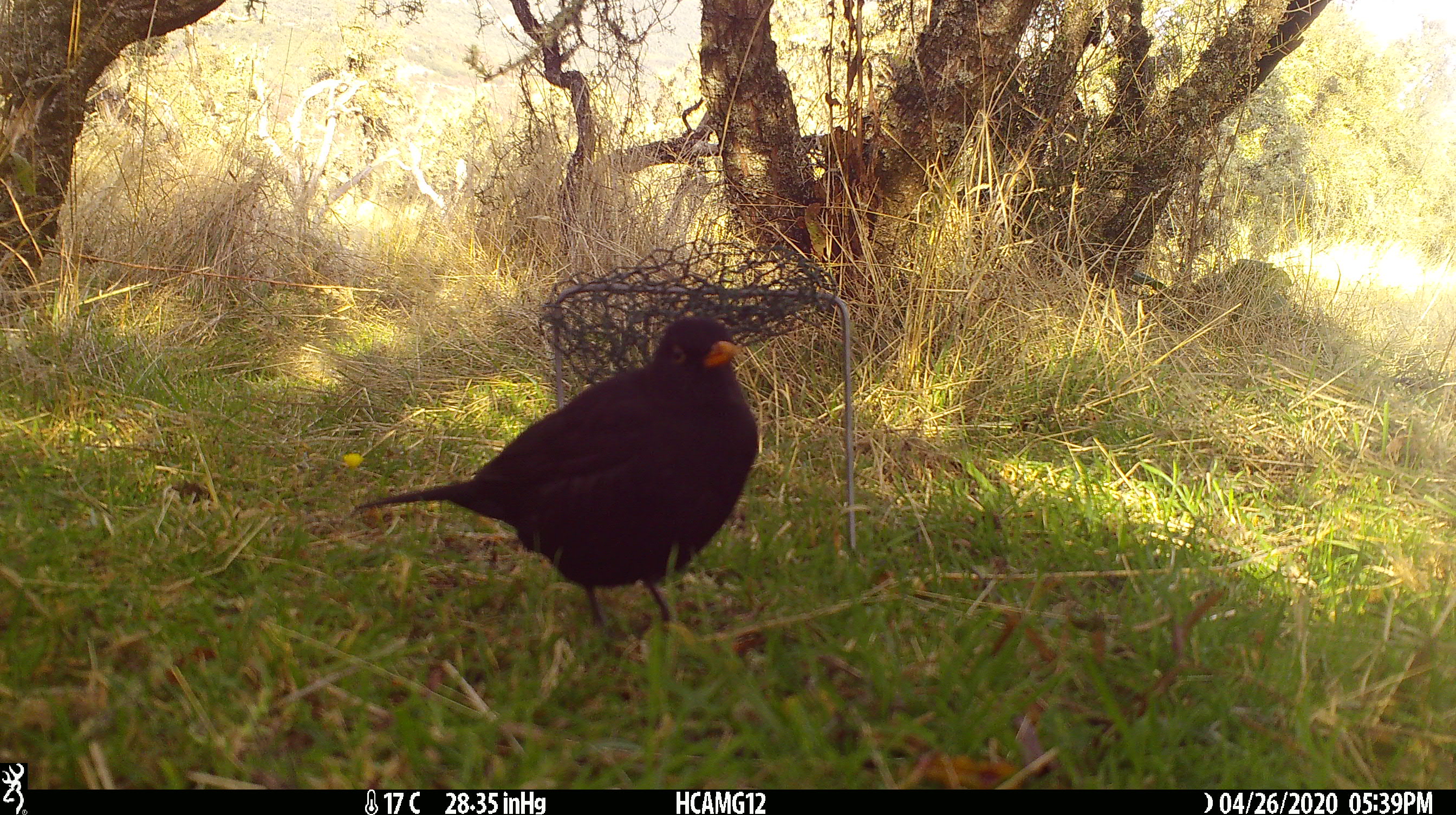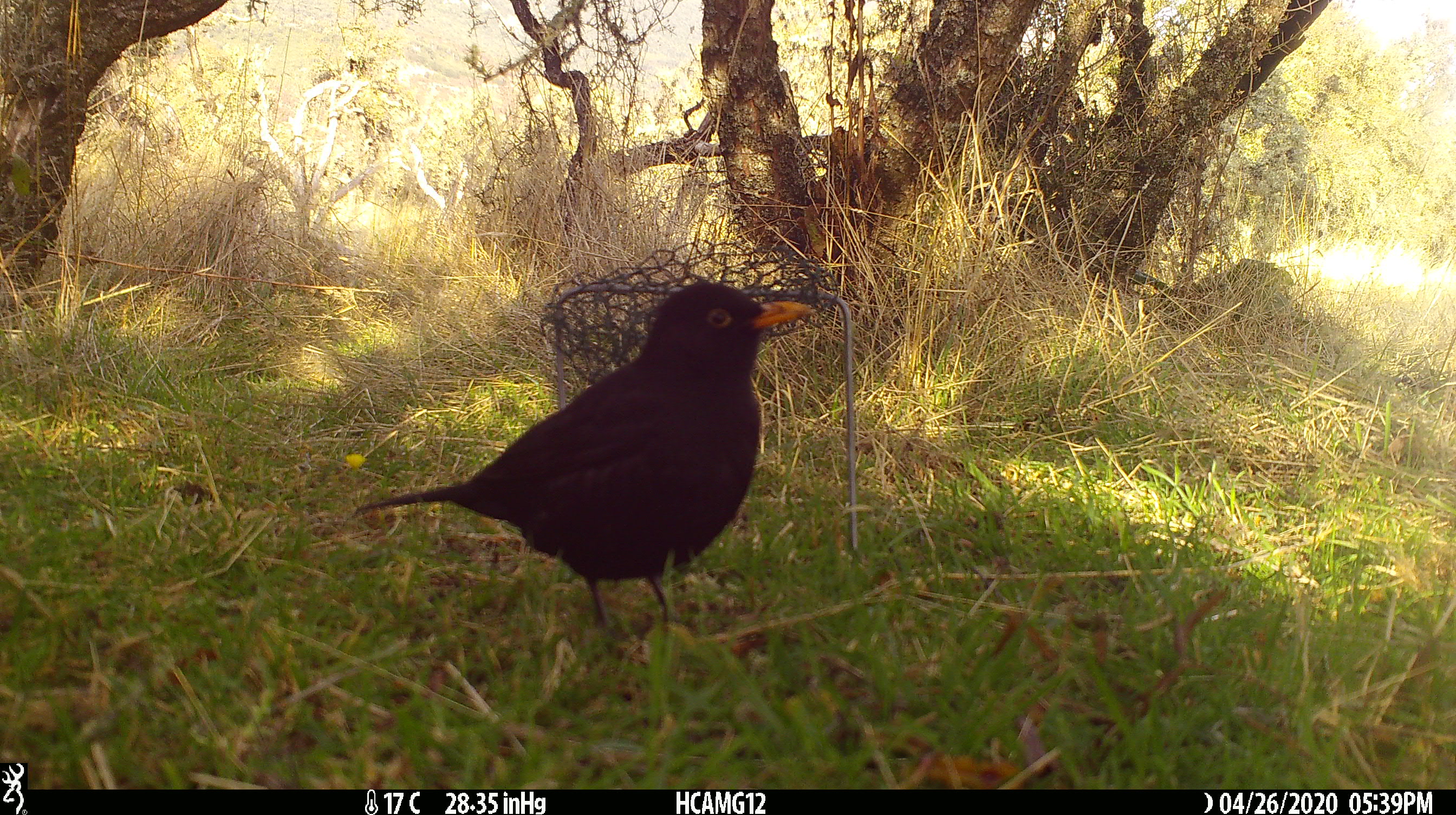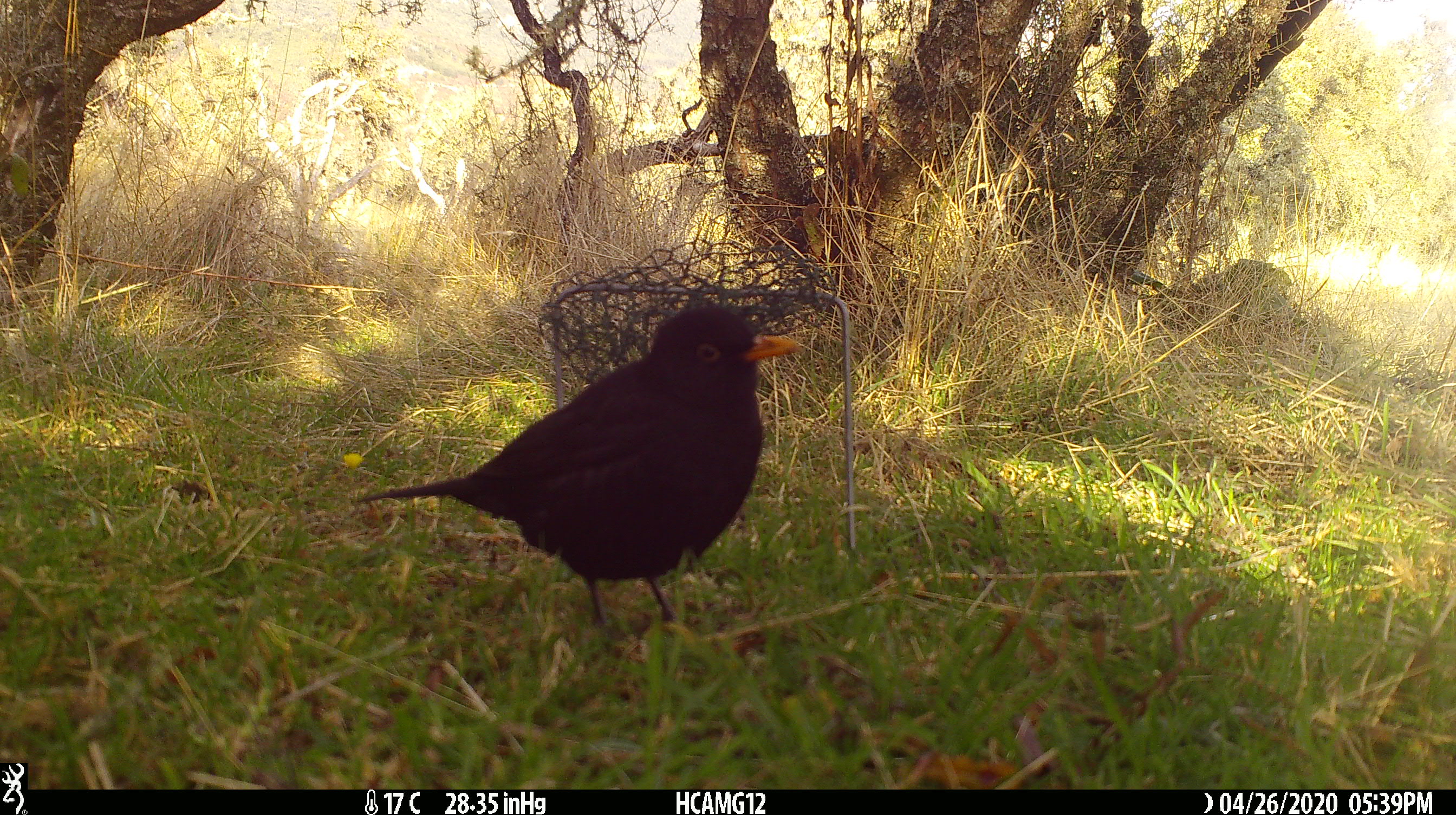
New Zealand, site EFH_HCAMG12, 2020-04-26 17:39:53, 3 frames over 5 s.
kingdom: Animalia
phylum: Chordata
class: Aves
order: Passeriformes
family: Turdidae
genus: Turdus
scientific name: Turdus merula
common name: eurasian blackbird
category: blackbird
Blackbird (eurasian blackbird) (Turdus merula).